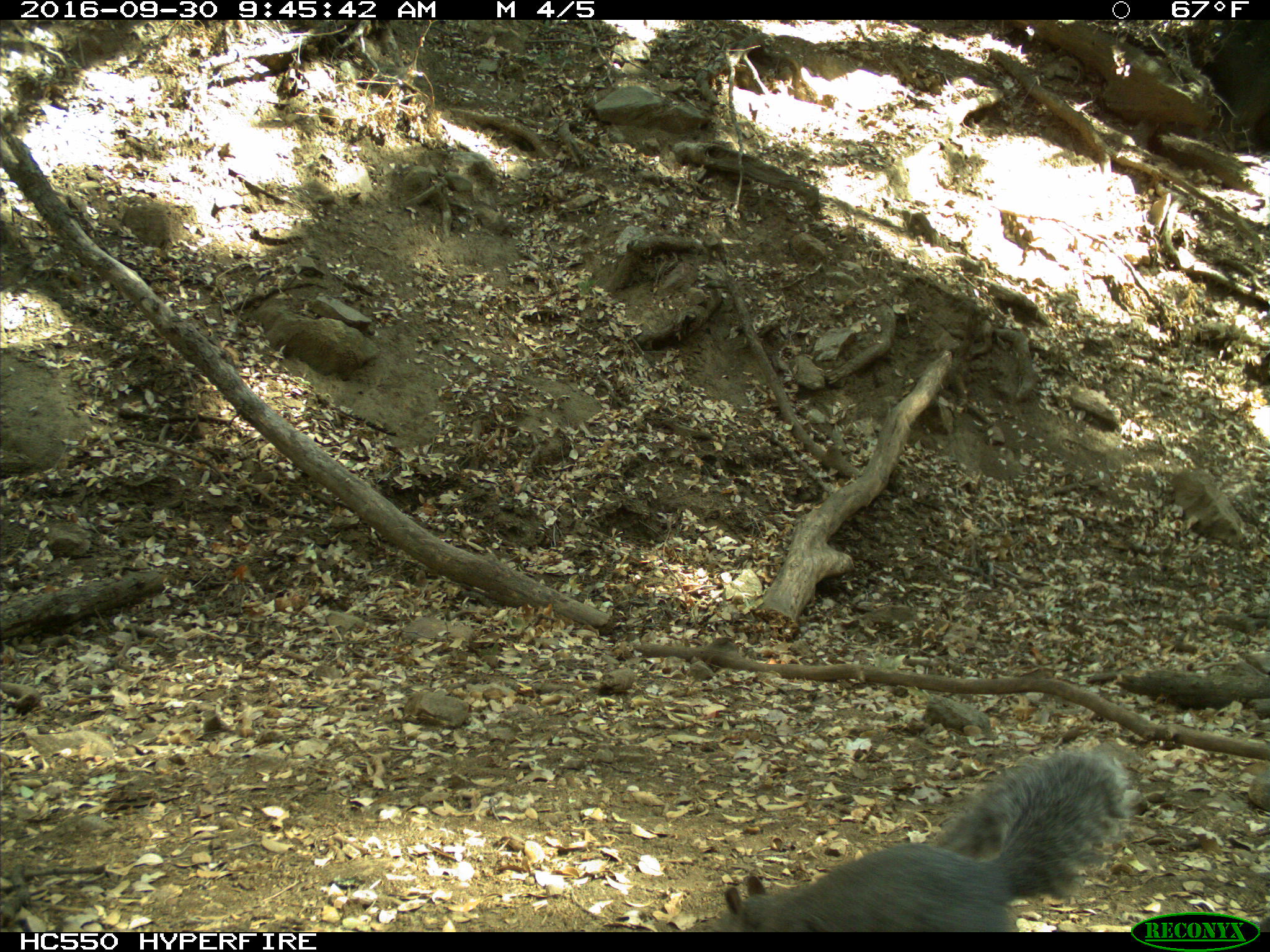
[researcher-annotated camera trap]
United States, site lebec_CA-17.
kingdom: Animalia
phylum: Chordata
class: Mammalia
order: Rodentia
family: Sciuridae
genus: Sciurus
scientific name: Sciurus carolinensis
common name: eastern gray squirrel